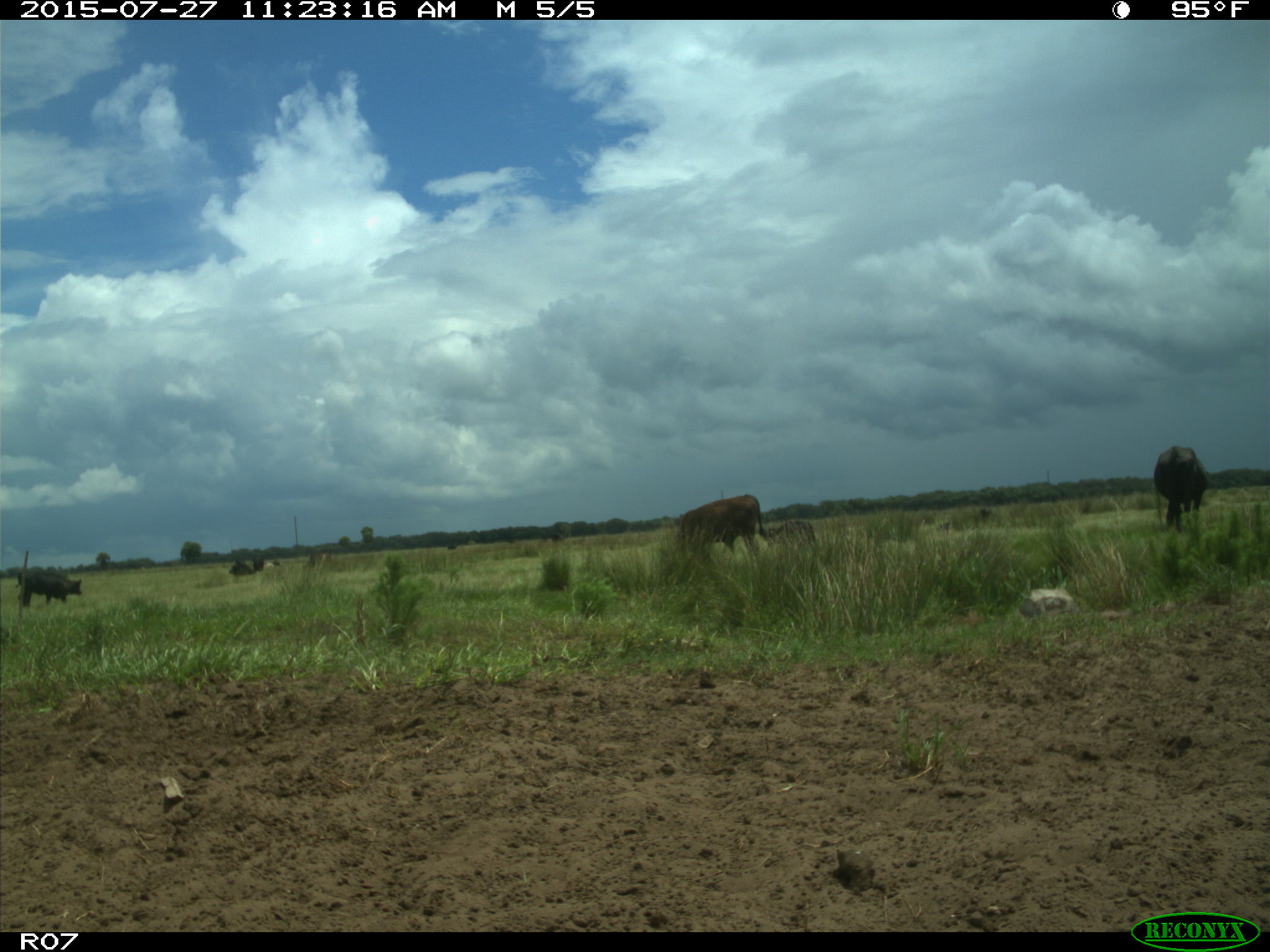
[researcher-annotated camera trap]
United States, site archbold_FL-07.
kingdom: Animalia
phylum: Chordata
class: Mammalia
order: Artiodactyla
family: Bovidae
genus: Bos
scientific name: Bos taurus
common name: domestic cow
Bos taurus (domestic cow).